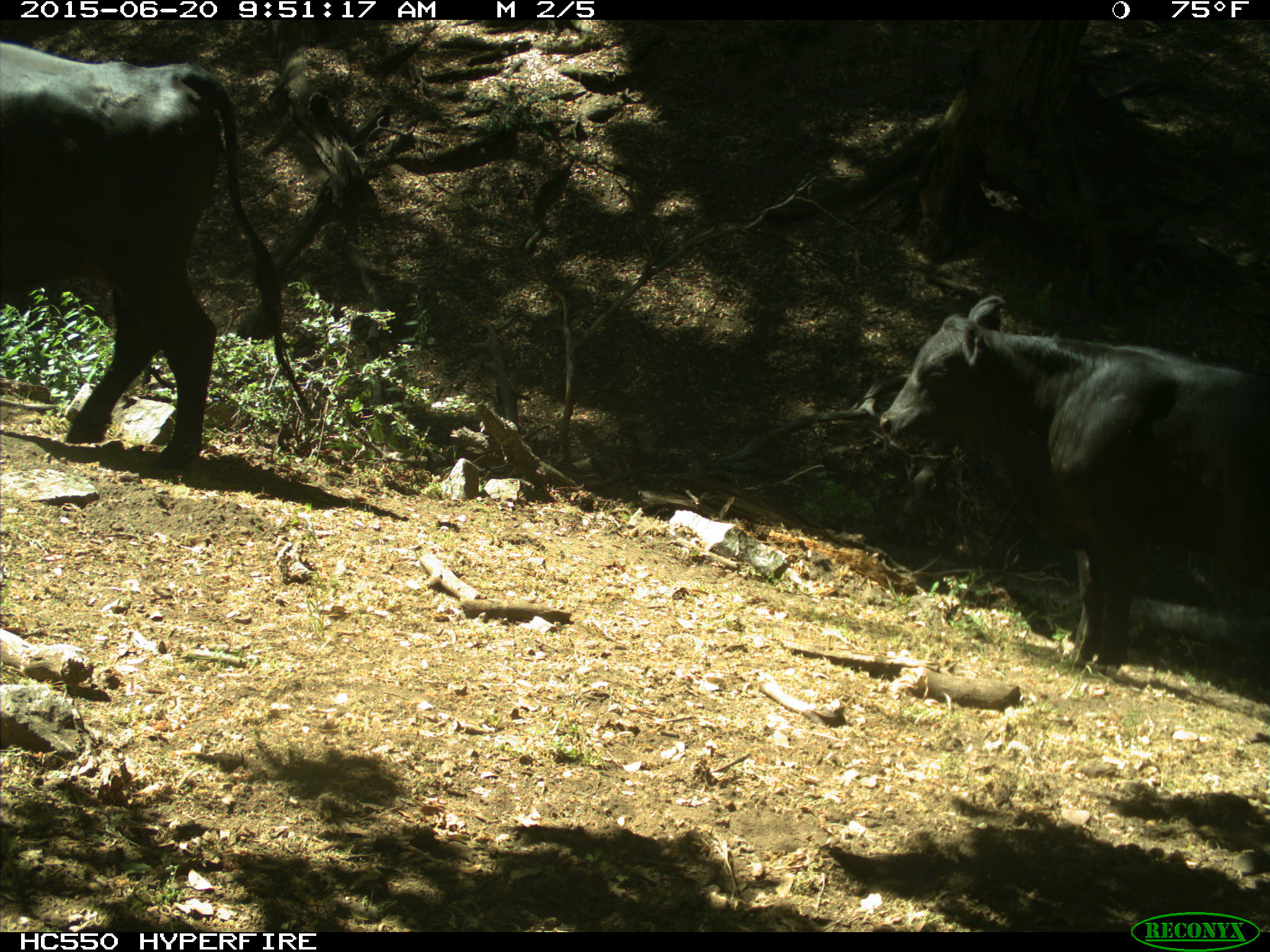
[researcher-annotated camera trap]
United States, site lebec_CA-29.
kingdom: Animalia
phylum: Chordata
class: Mammalia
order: Artiodactyla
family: Bovidae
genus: Bos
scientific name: Bos taurus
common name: domestic cow